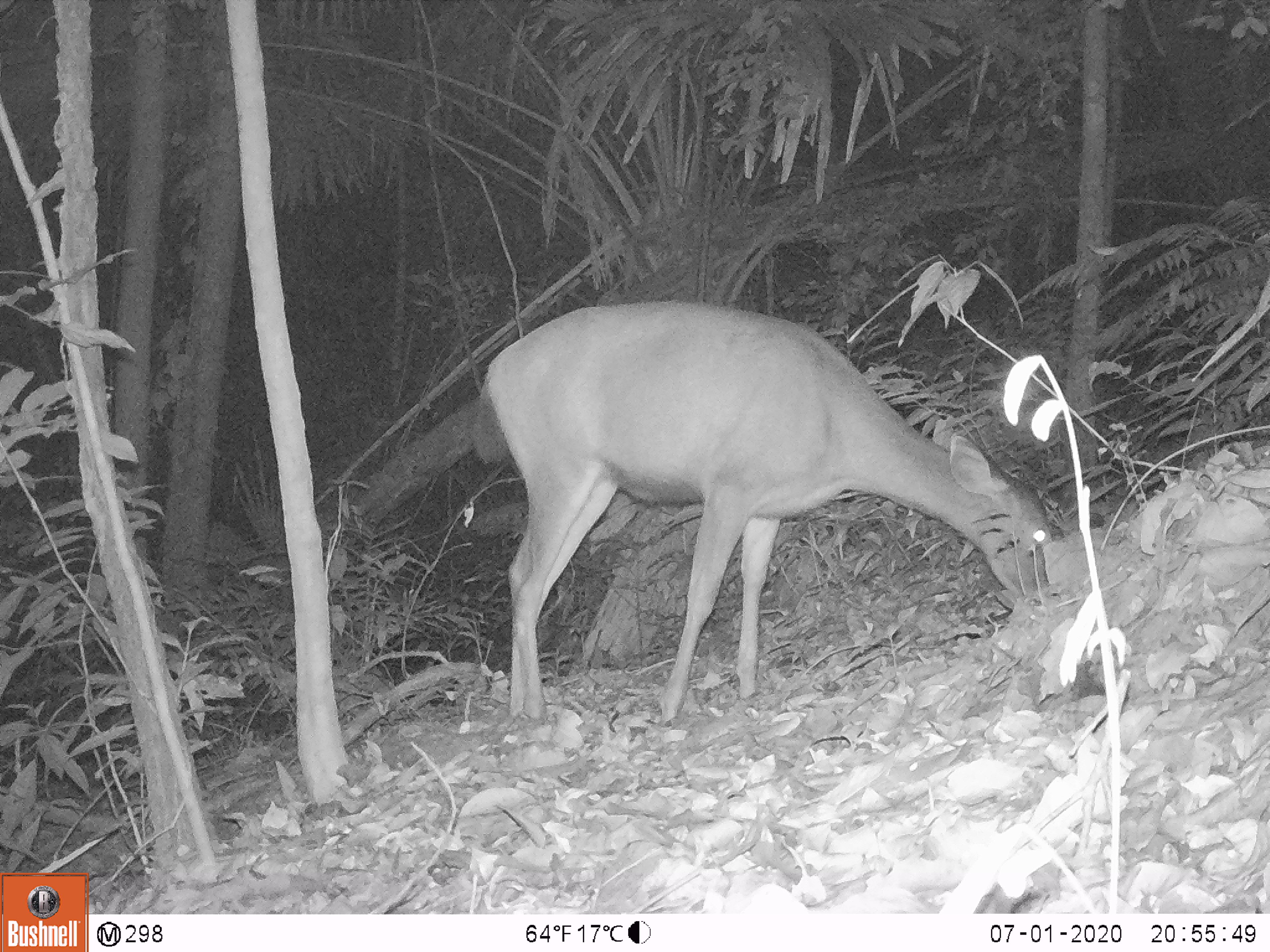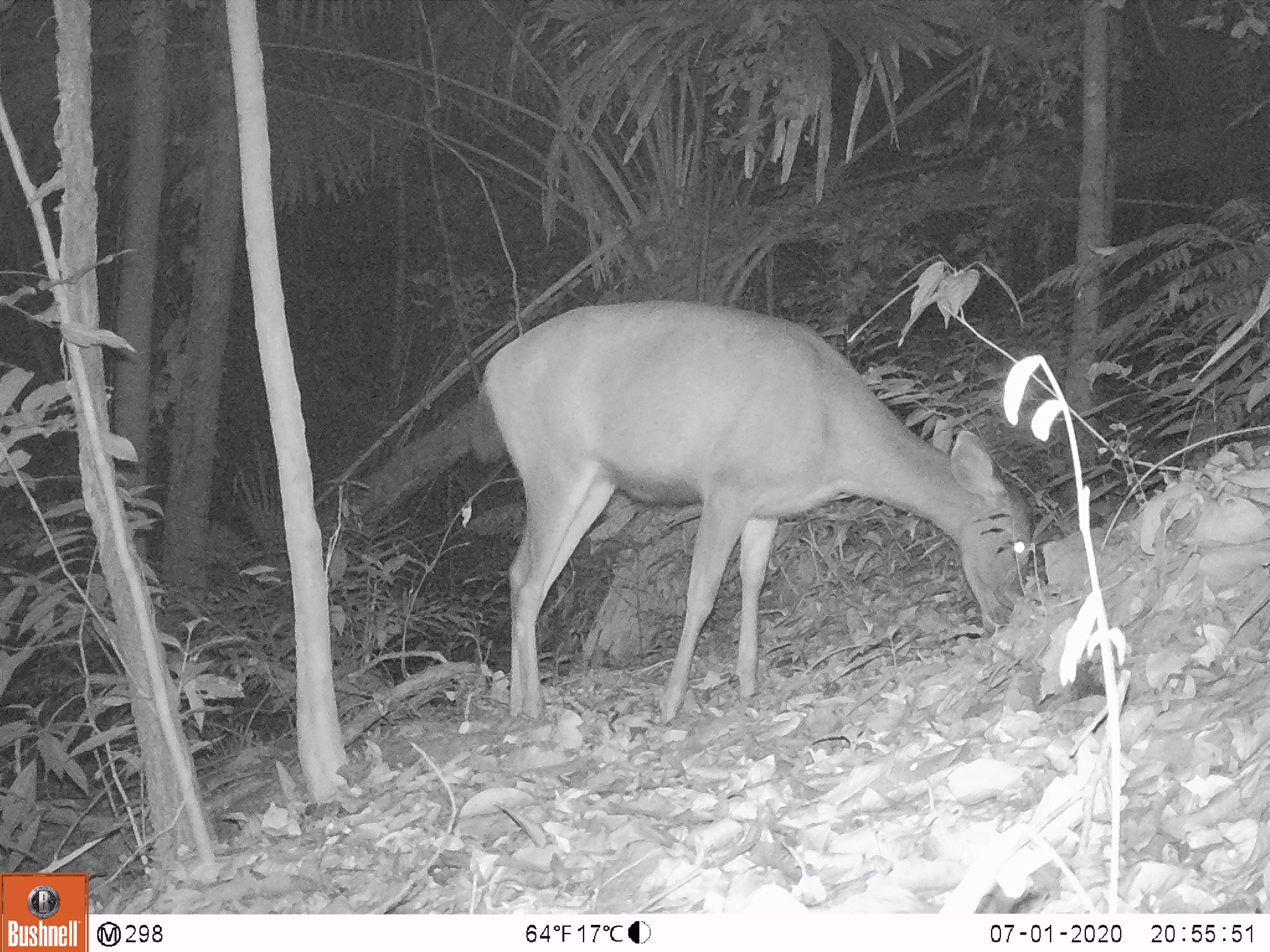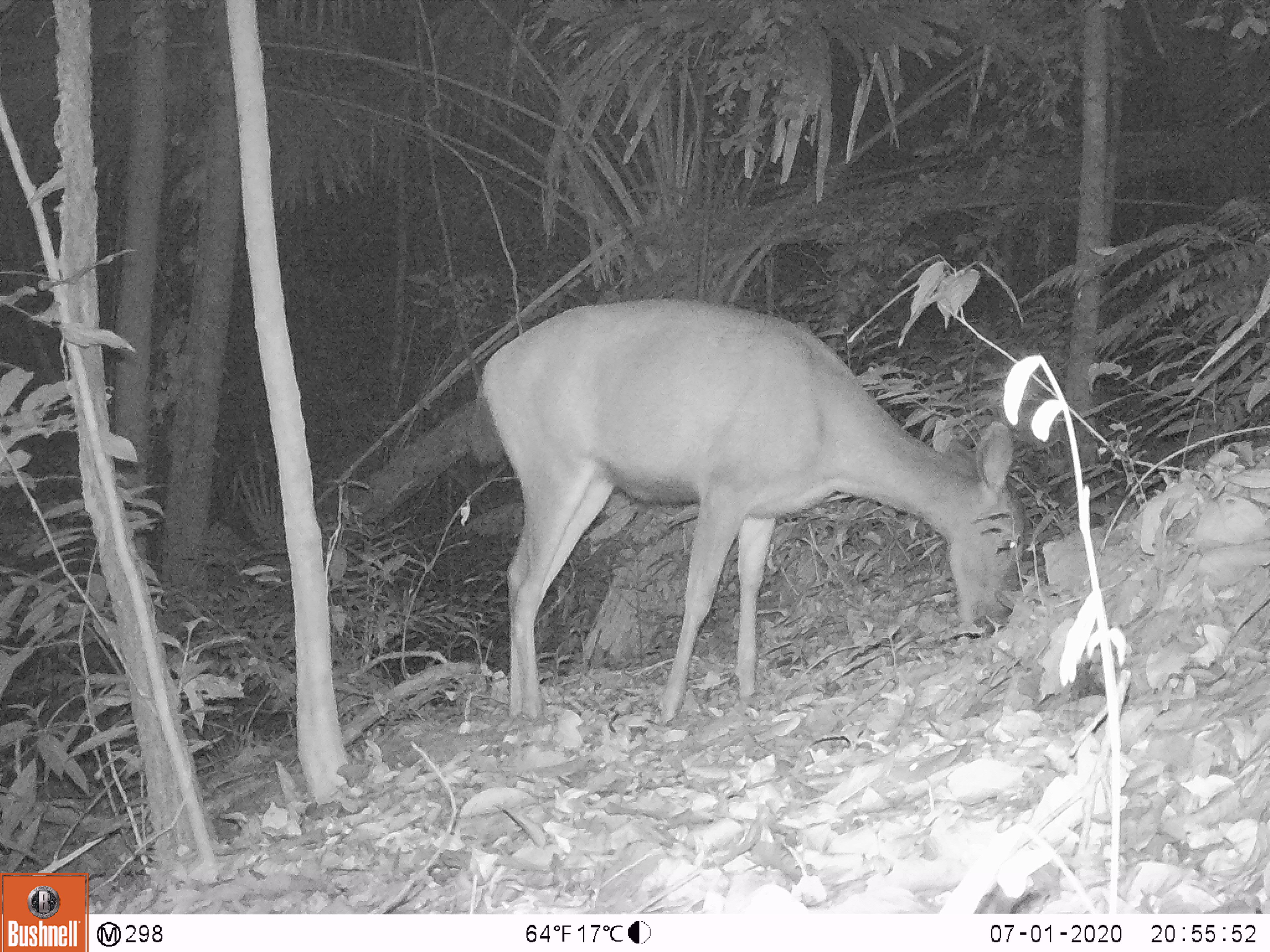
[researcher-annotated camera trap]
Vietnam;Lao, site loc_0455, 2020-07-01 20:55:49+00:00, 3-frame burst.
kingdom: Animalia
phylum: Chordata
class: Mammalia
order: Artiodactyla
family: Cervidae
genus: Rusa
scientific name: Rusa unicolor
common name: sambar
Sambar (Rusa unicolor). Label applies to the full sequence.